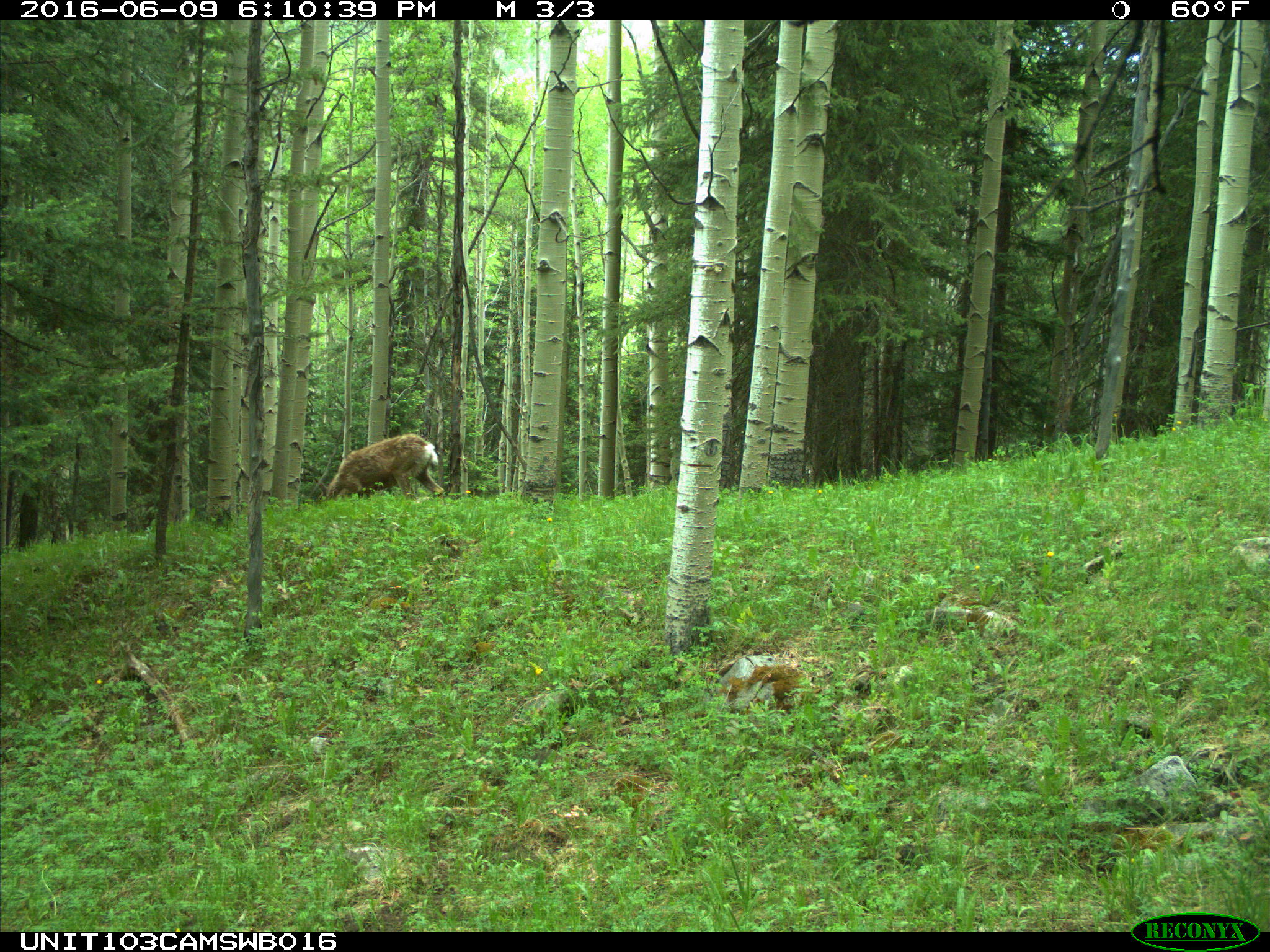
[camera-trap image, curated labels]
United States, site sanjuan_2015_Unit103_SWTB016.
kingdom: Animalia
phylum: Chordata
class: Mammalia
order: Artiodactyla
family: Cervidae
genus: Odocoileus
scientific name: Odocoileus hemionus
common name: mule deer